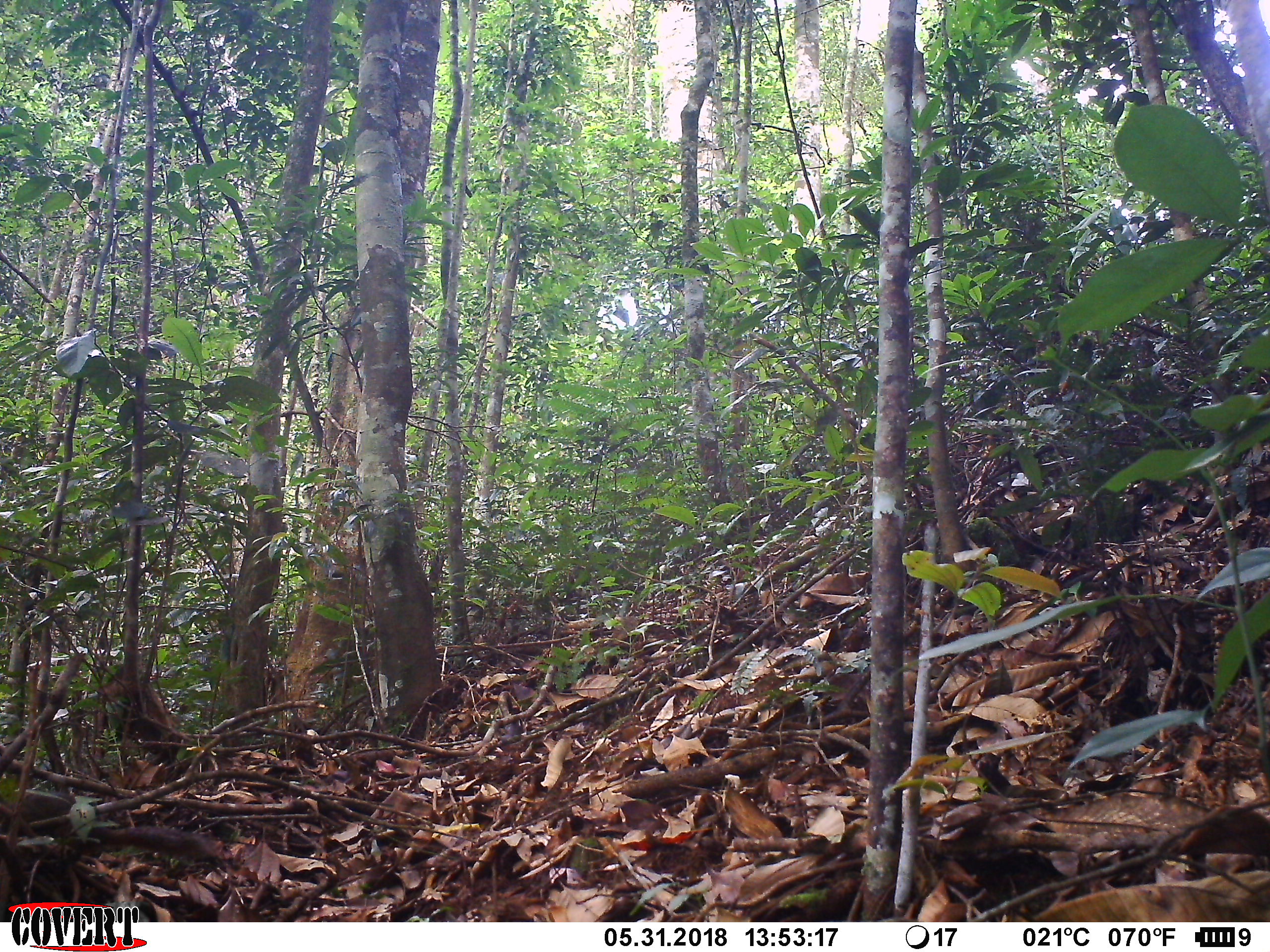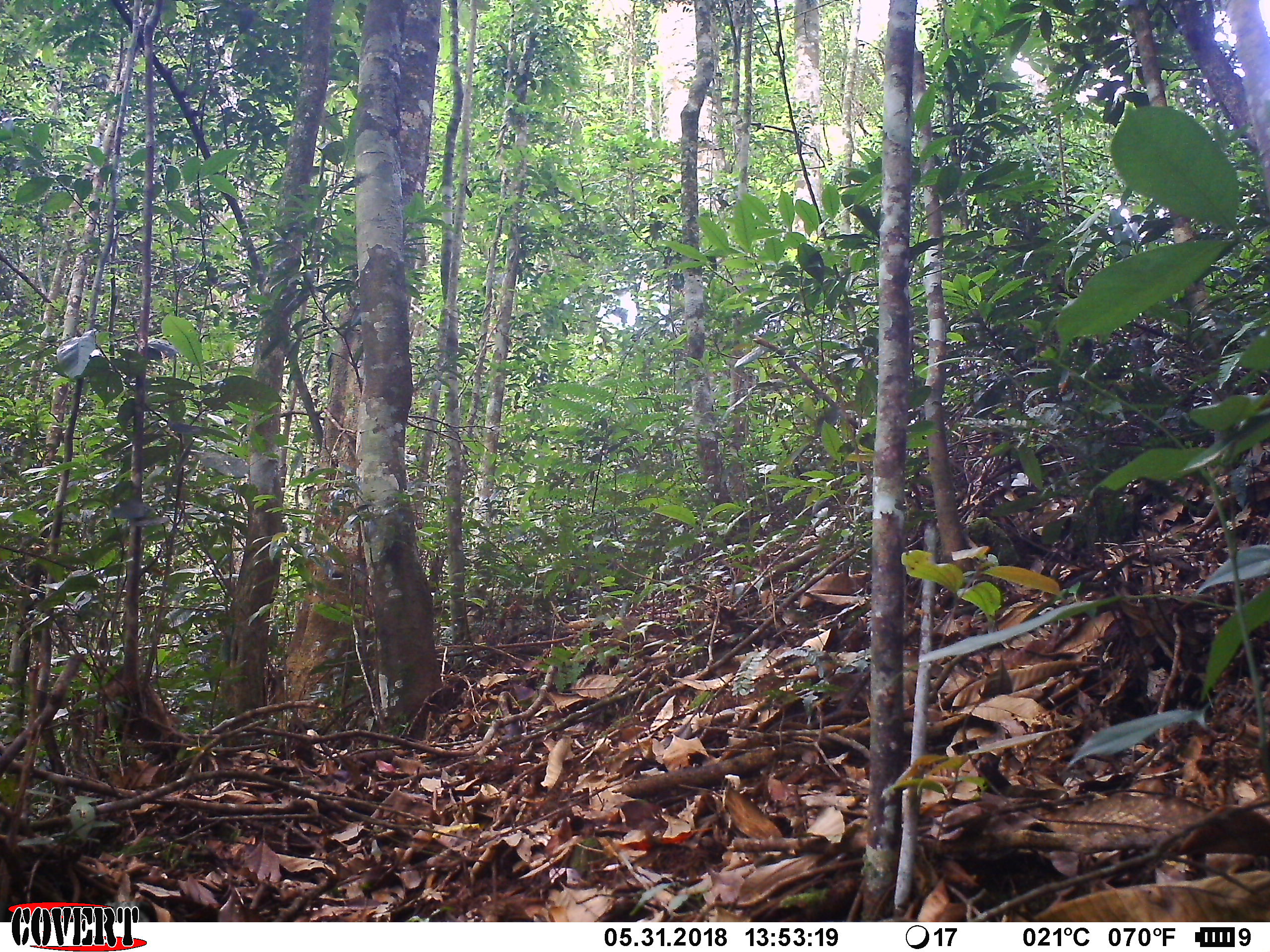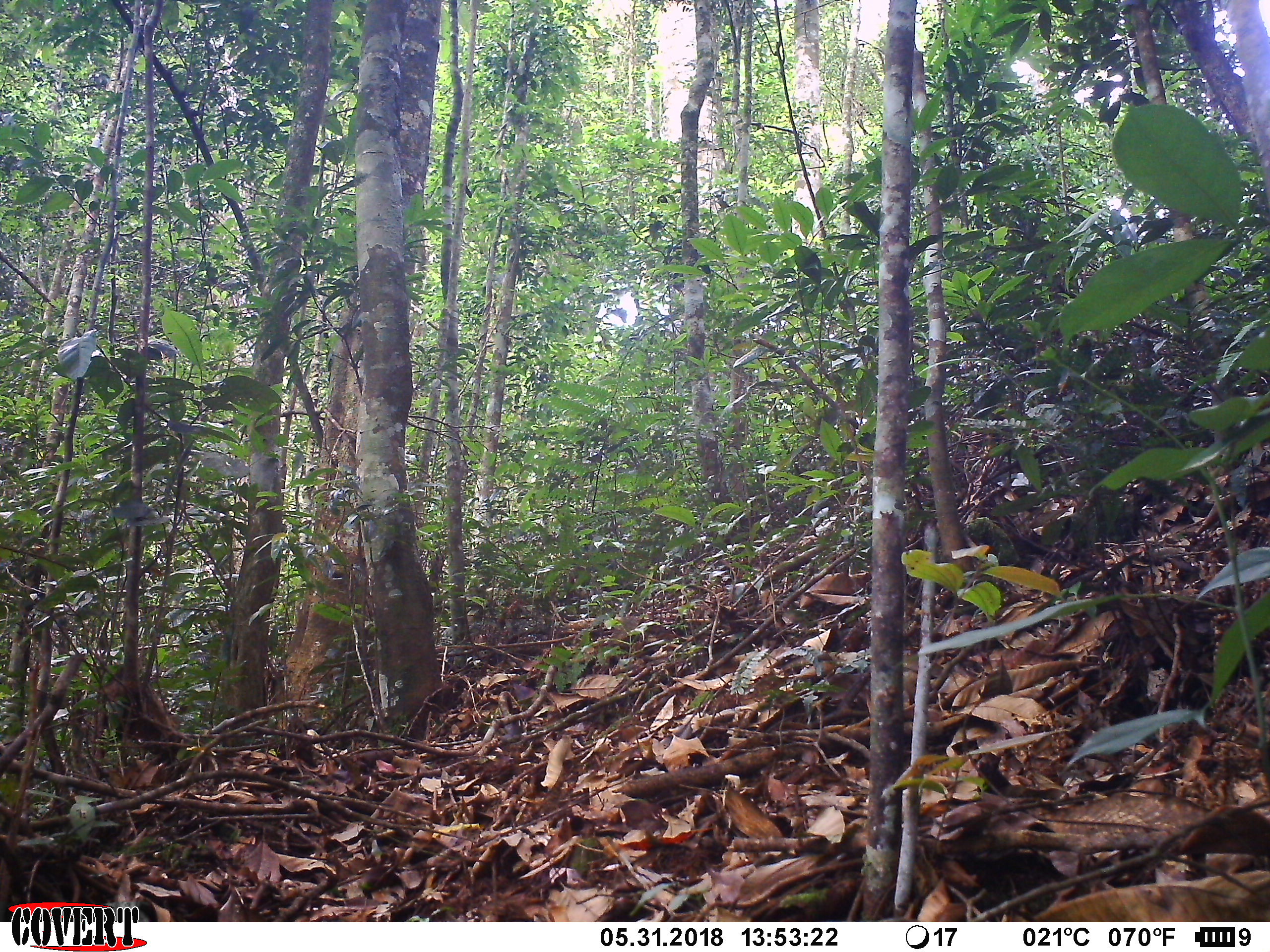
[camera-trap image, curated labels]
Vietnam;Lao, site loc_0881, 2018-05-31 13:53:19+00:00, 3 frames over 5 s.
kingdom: Animalia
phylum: Chordata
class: Mammalia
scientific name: Mammalia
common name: mammal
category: unidentified small mammal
Unidentified small mammal (mammal) (Mammalia). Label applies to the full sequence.